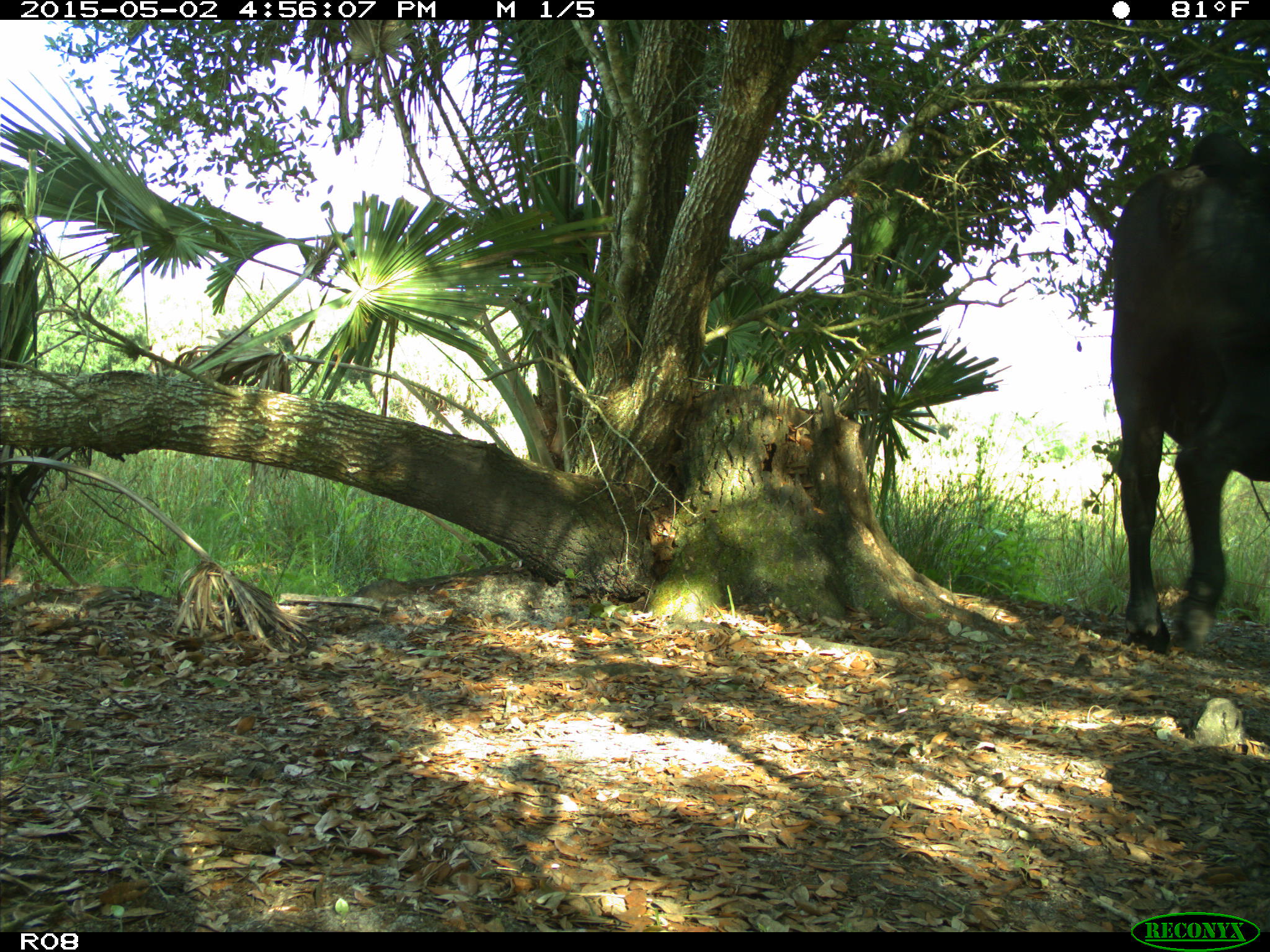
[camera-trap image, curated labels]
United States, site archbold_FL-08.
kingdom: Animalia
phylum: Chordata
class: Mammalia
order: Artiodactyla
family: Bovidae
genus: Bos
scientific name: Bos taurus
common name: domestic cow